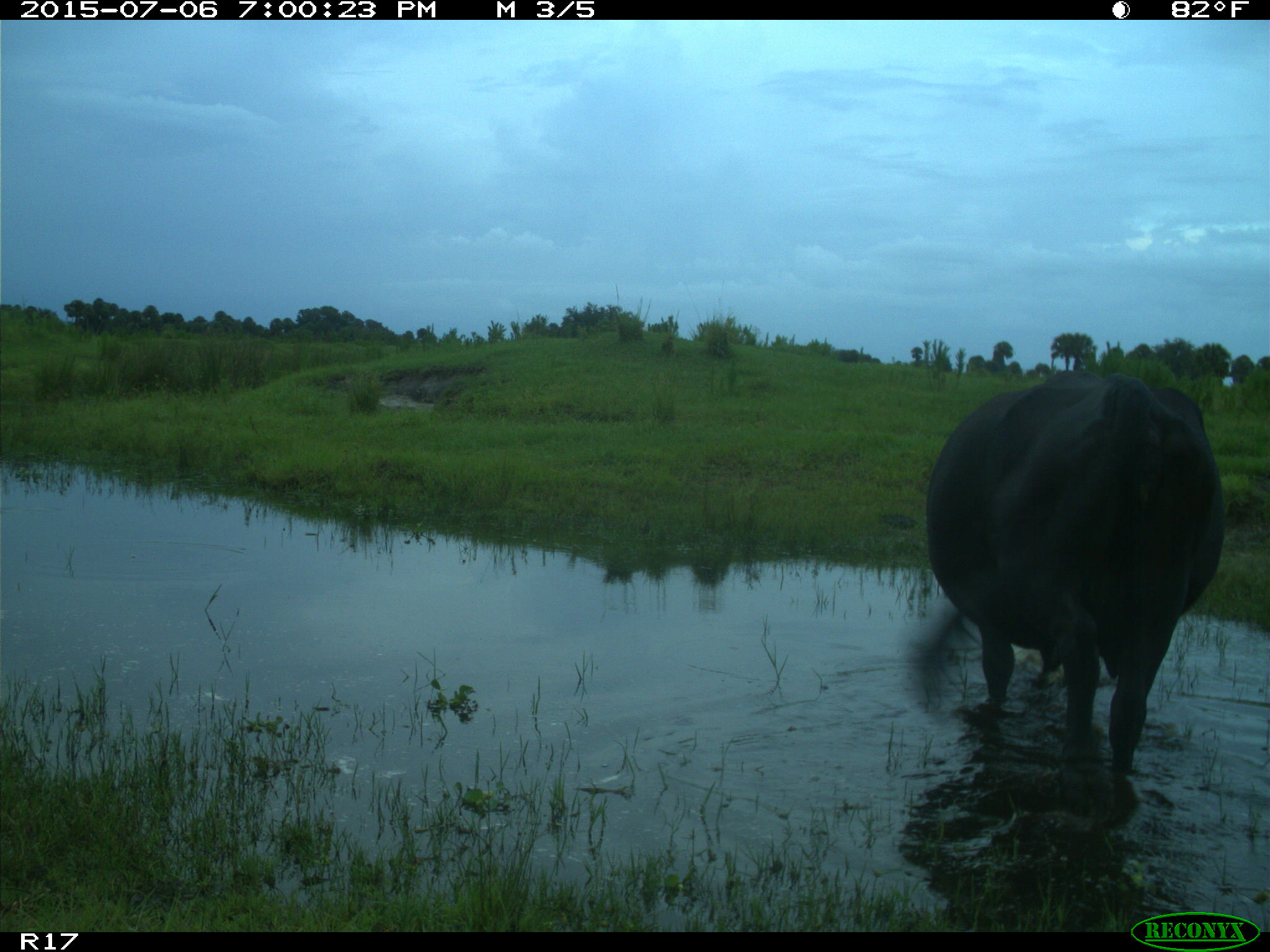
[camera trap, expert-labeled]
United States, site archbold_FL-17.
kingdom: Animalia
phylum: Chordata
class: Mammalia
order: Artiodactyla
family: Bovidae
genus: Bos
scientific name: Bos taurus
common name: domestic cow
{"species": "Bos taurus (domestic cow)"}